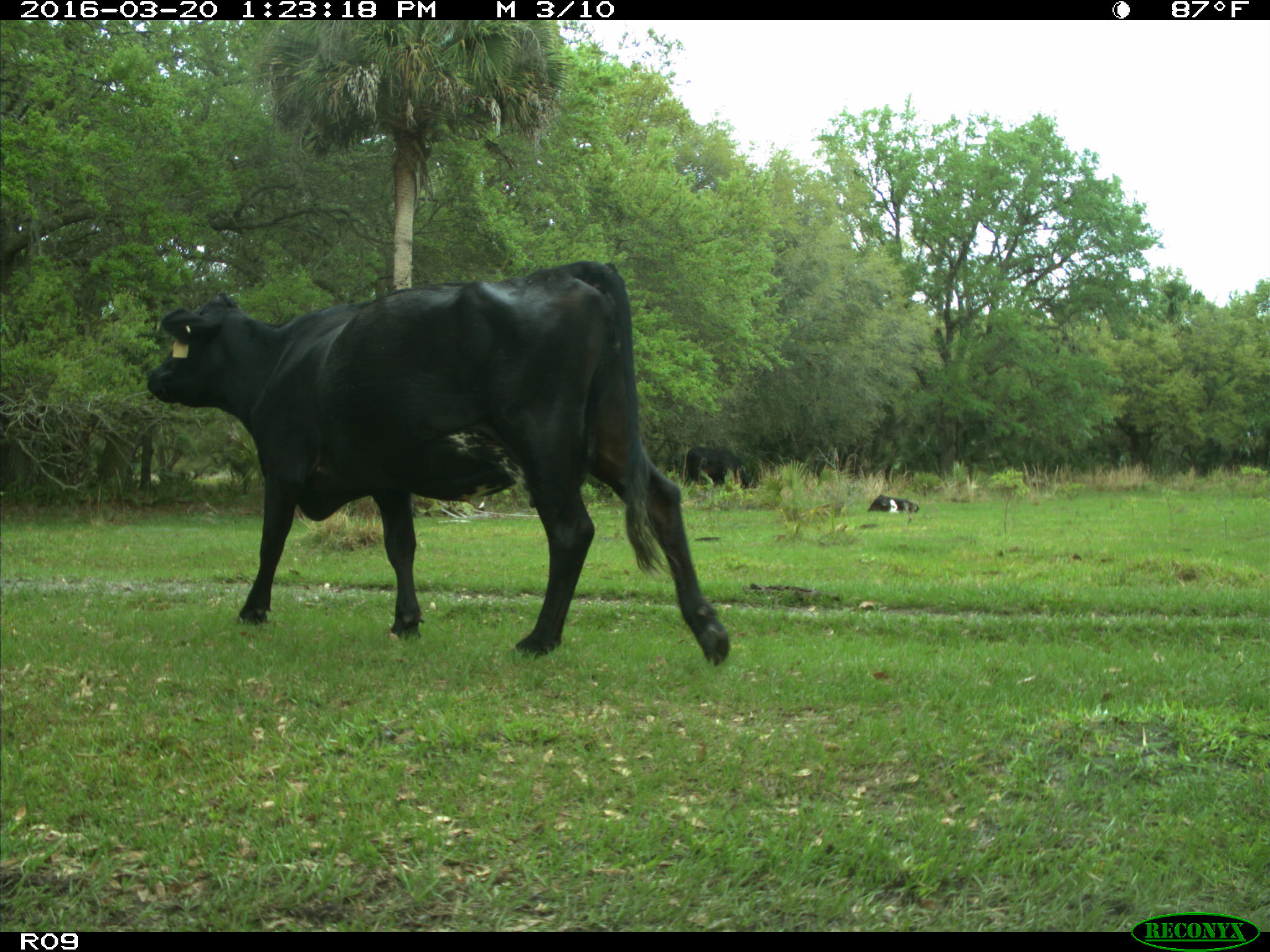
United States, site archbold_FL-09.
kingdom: Animalia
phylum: Chordata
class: Mammalia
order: Artiodactyla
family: Bovidae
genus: Bos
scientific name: Bos taurus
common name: domestic cow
Bos taurus (domestic cow).